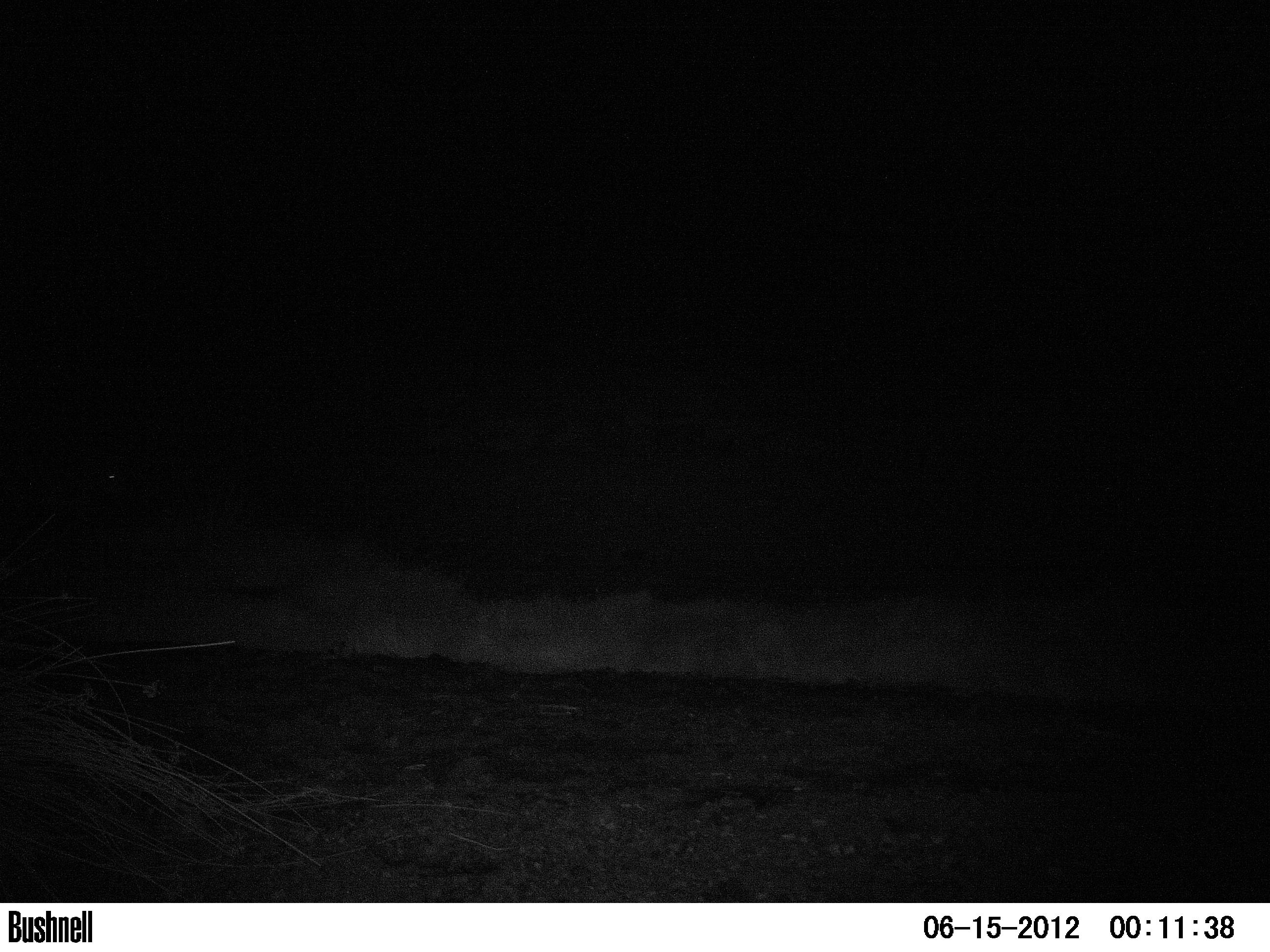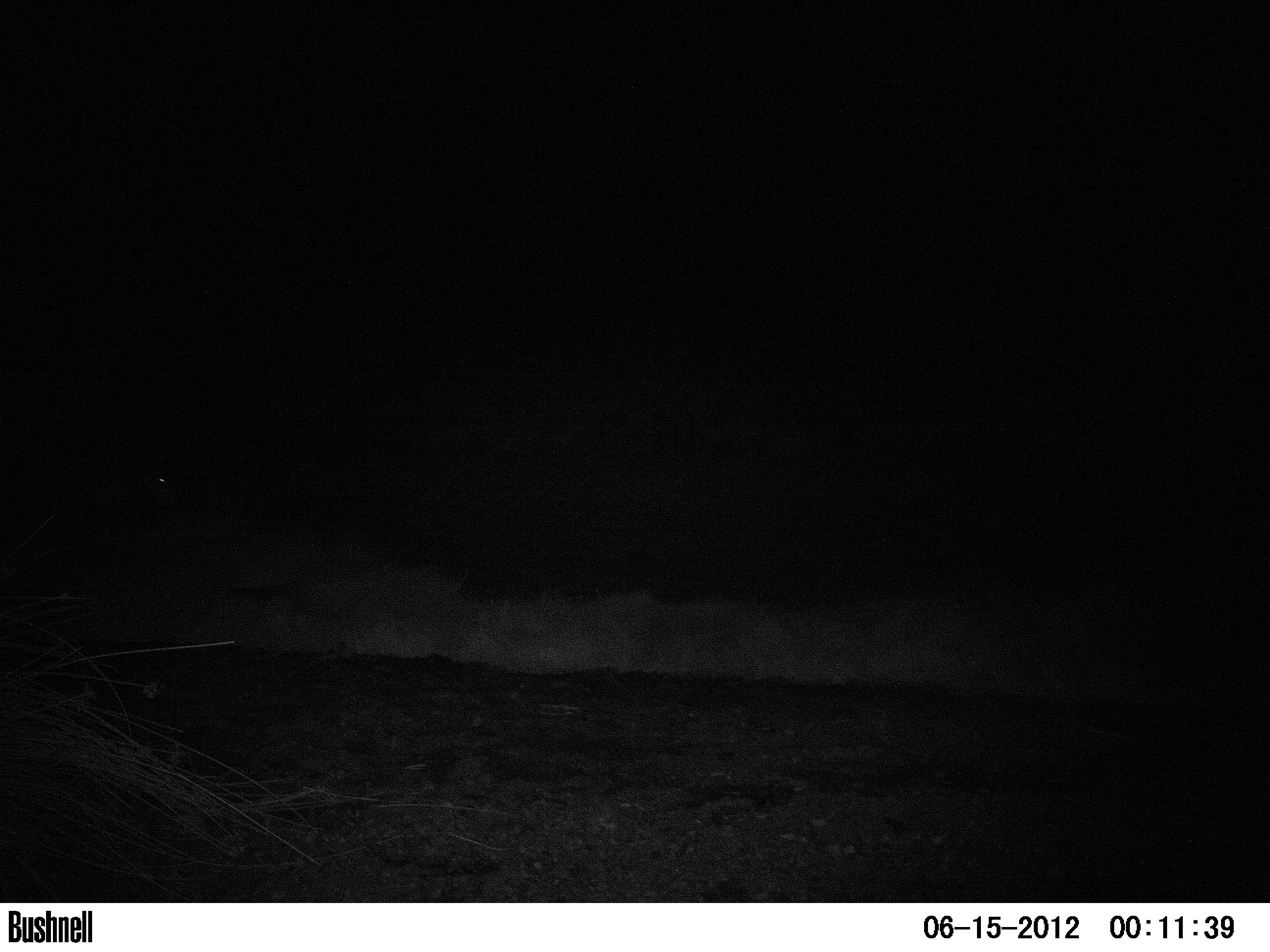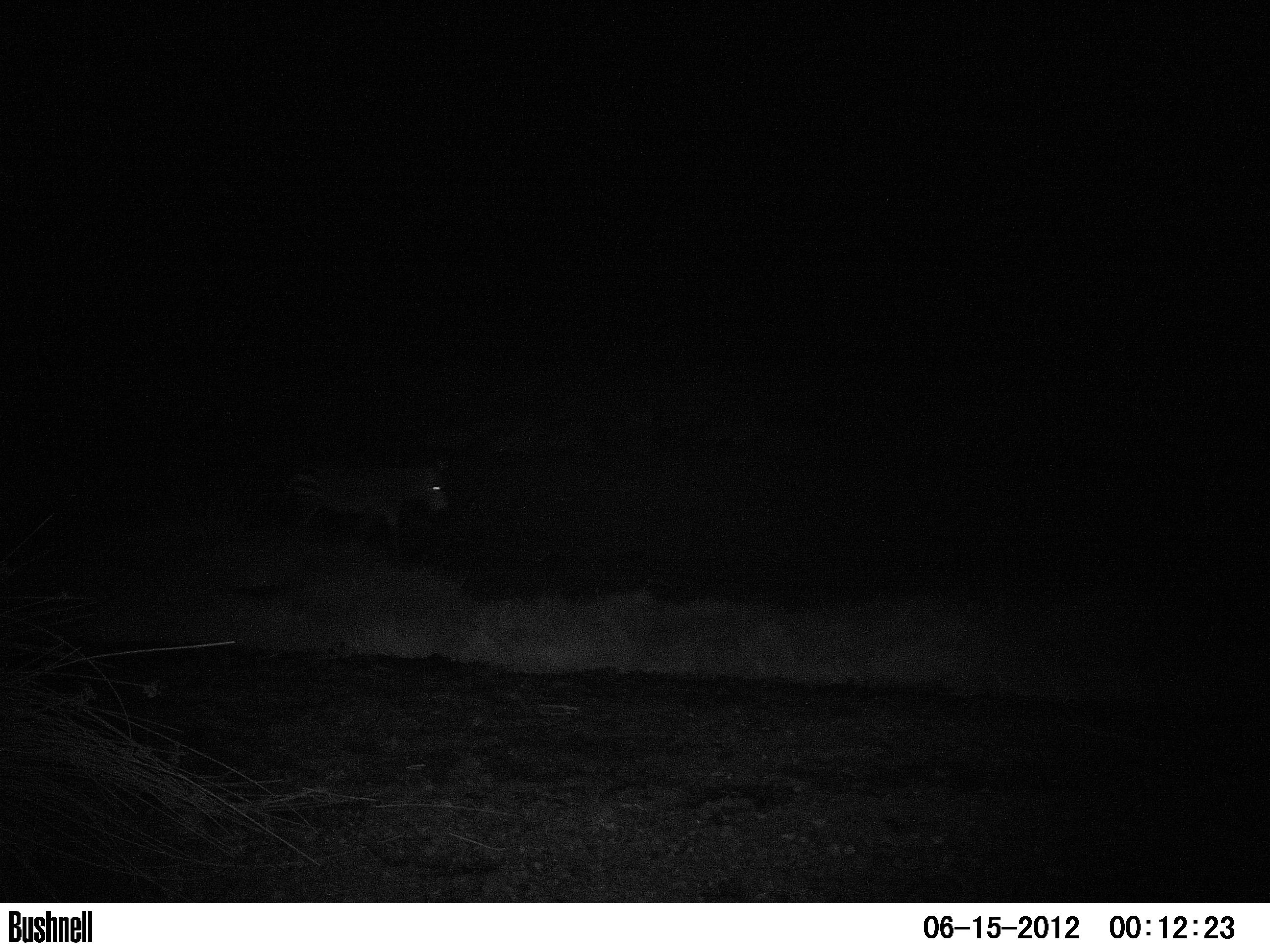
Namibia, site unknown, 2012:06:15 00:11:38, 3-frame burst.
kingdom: Animalia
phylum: Chordata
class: Mammalia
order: Perissodactyla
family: Equidae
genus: Equus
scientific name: Equus zebra hartmannae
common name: hartmann's mountain zebra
Equus zebra hartmannae (hartmann's mountain zebra).